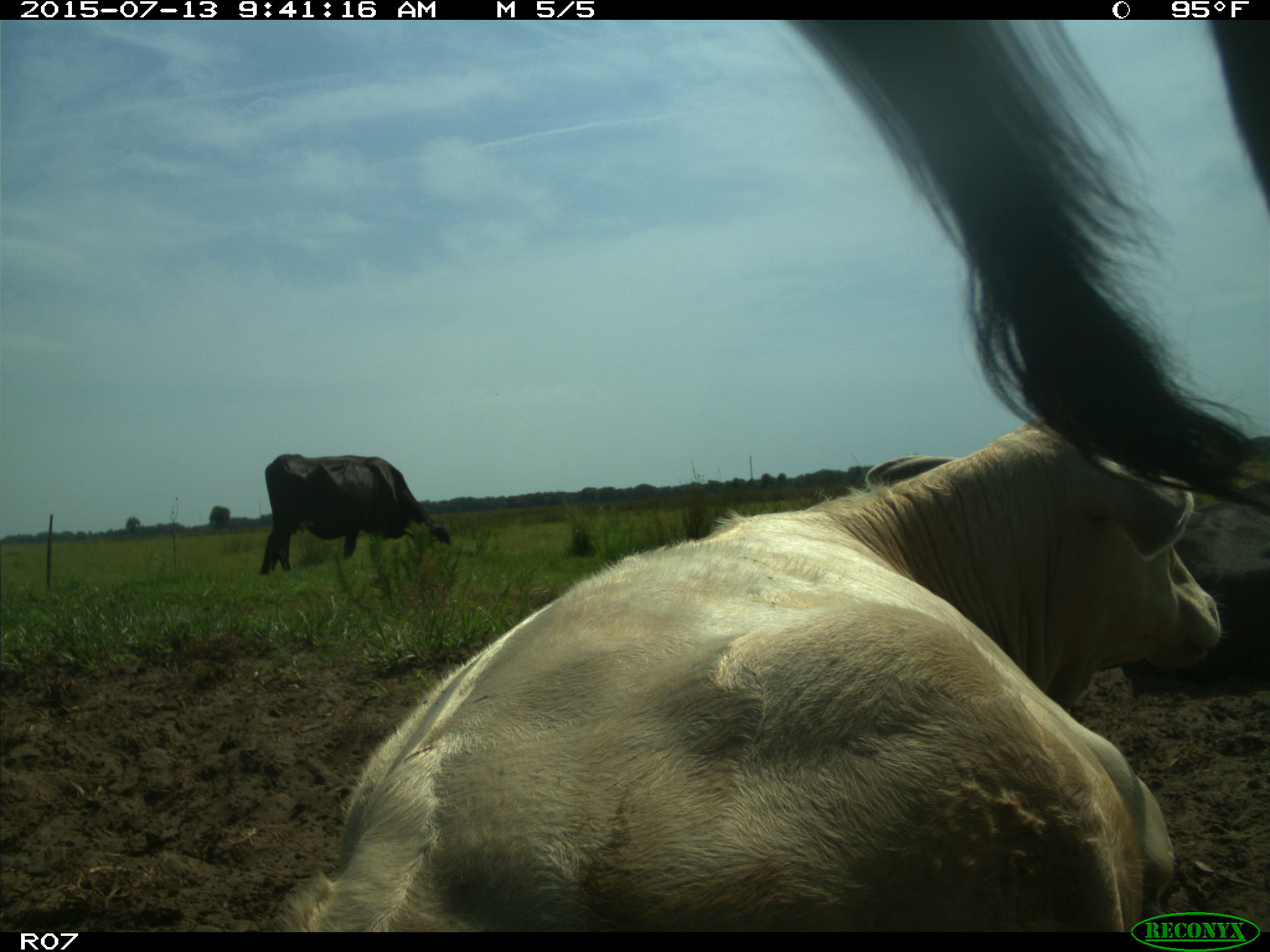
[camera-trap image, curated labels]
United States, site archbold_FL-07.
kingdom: Animalia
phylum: Chordata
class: Mammalia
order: Artiodactyla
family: Bovidae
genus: Bos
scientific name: Bos taurus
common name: domestic cow